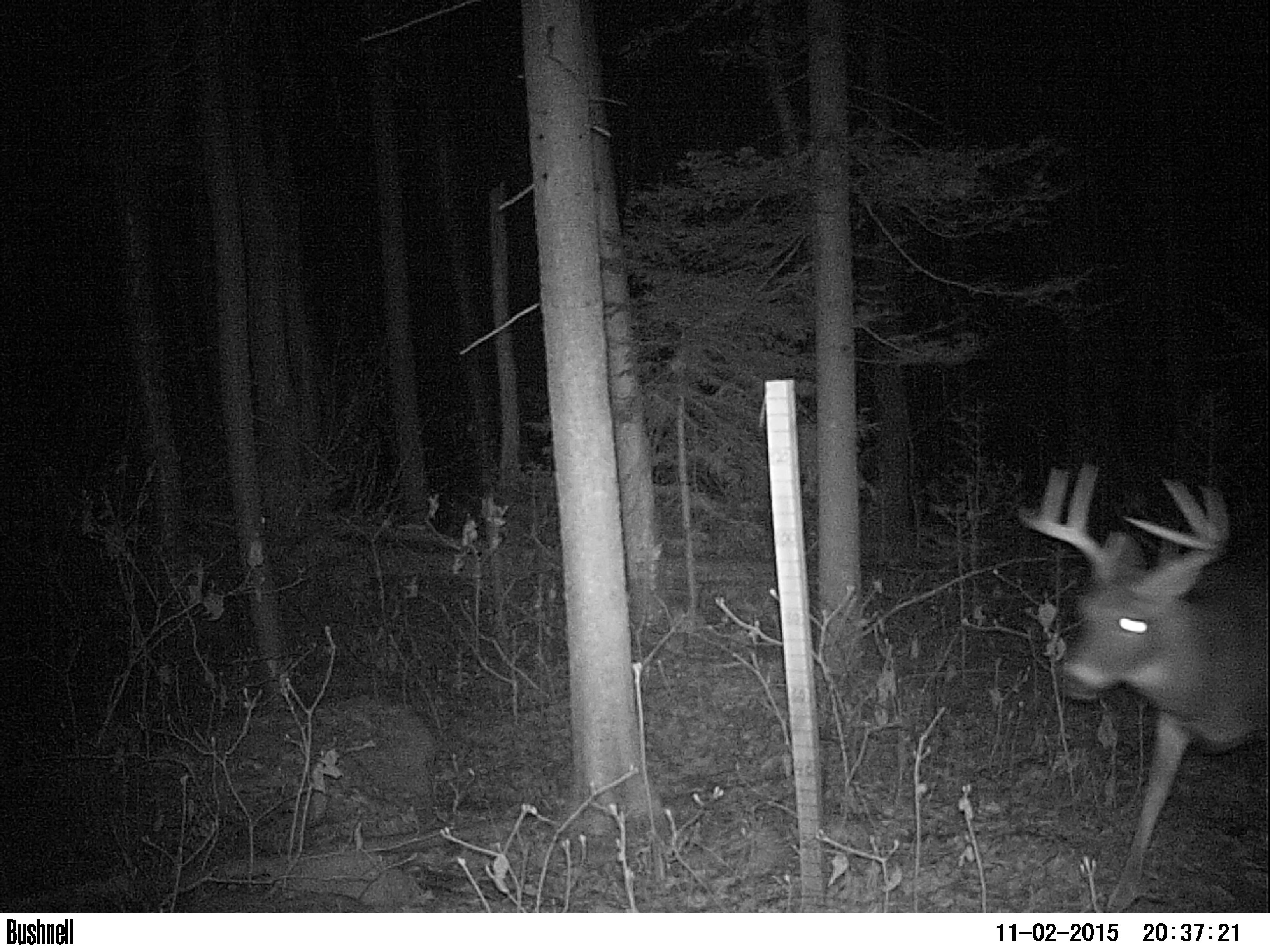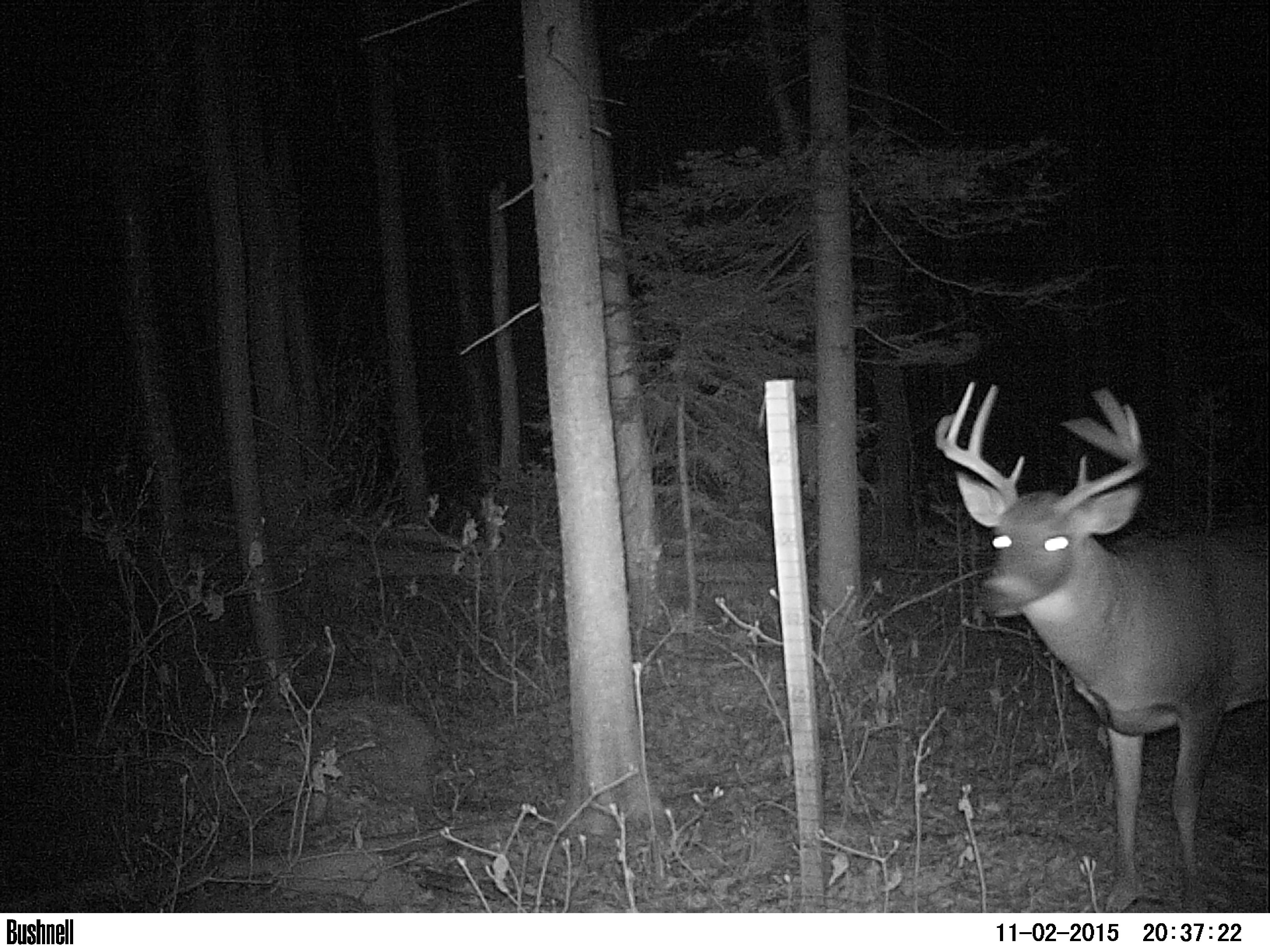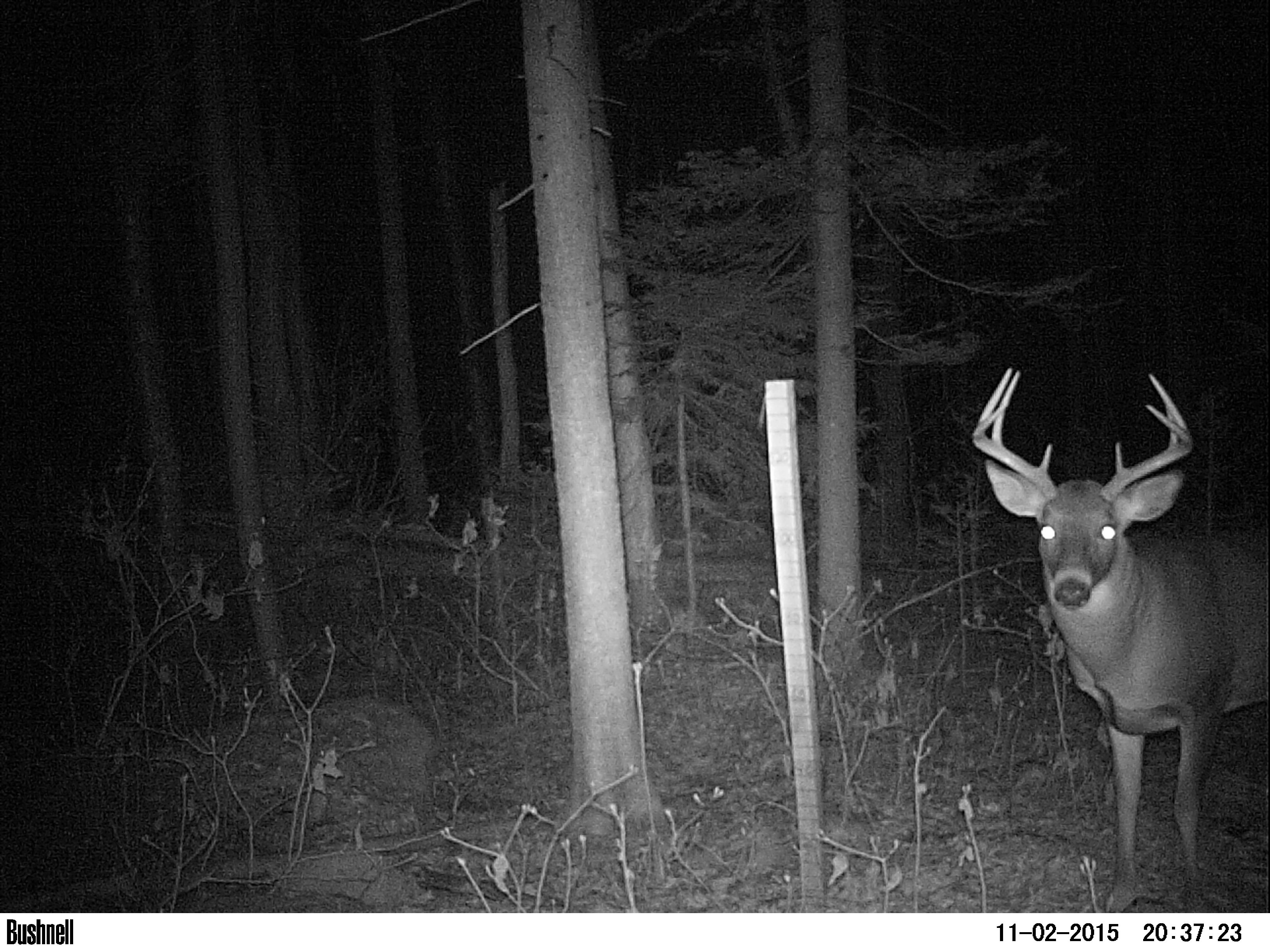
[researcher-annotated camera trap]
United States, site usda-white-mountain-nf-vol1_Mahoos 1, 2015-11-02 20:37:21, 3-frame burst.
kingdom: Animalia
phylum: Chordata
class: Mammalia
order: Artiodactyla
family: Cervidae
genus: Odocoileus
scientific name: Odocoileus virginianus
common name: white-tailed deer